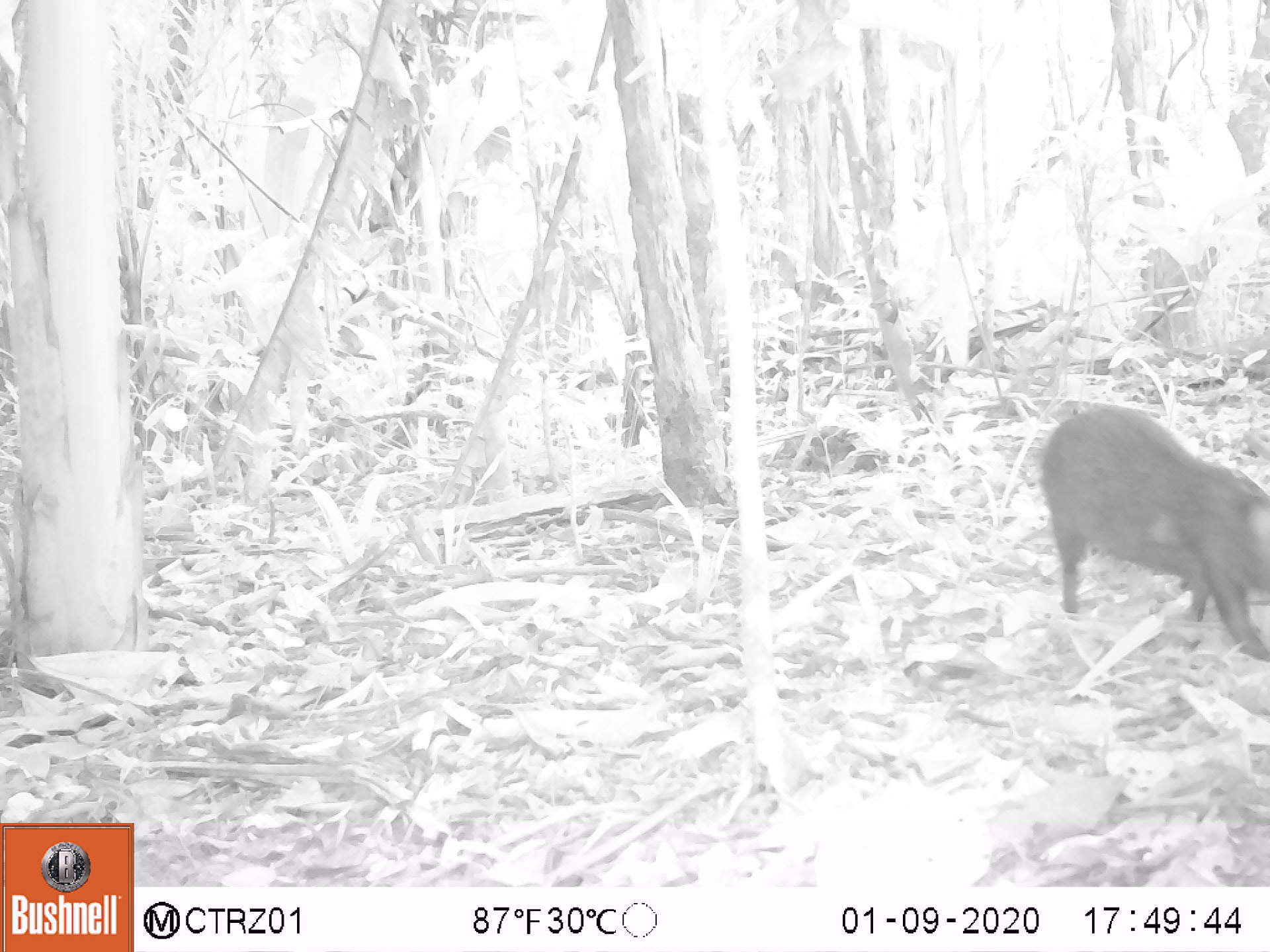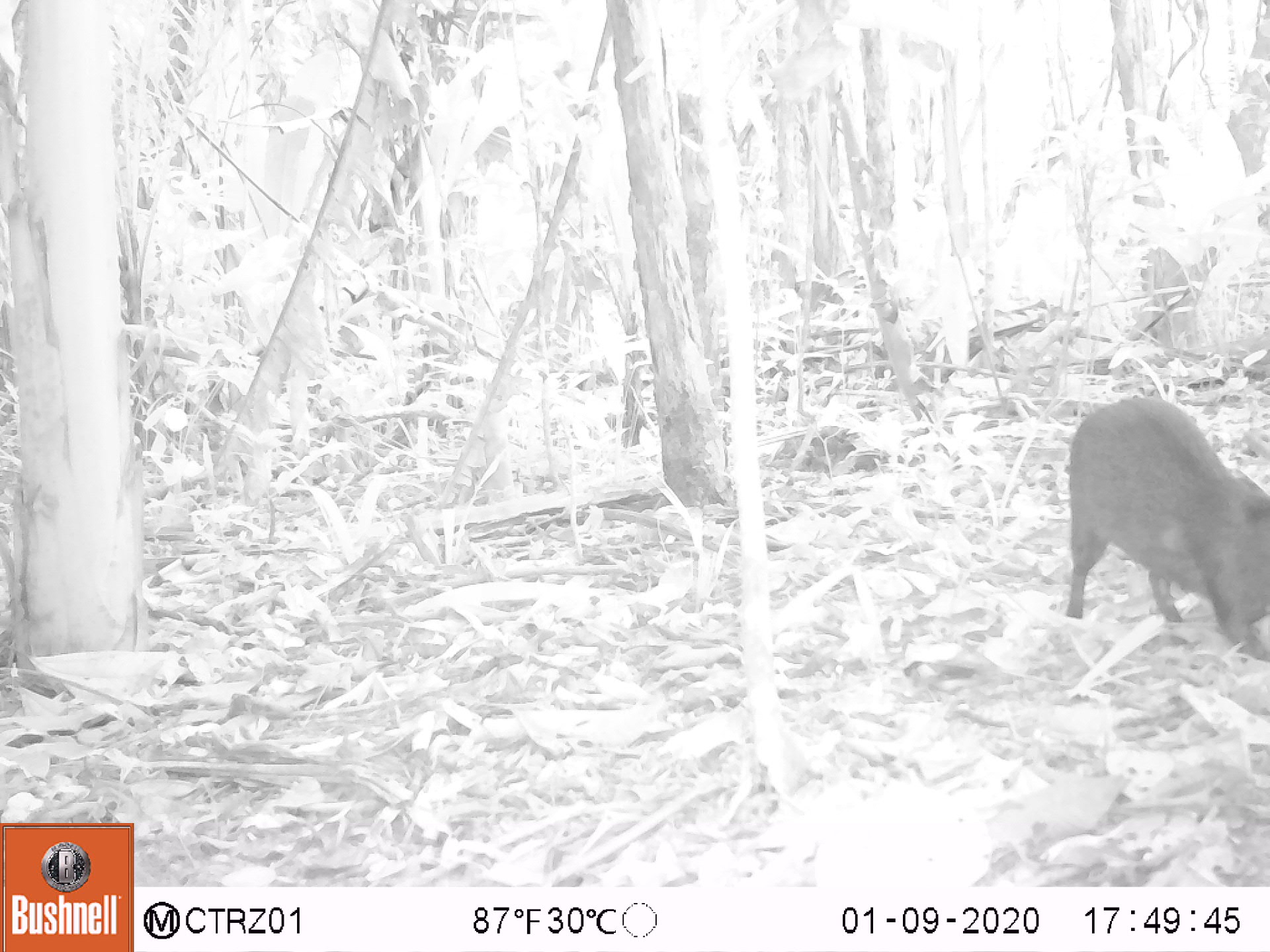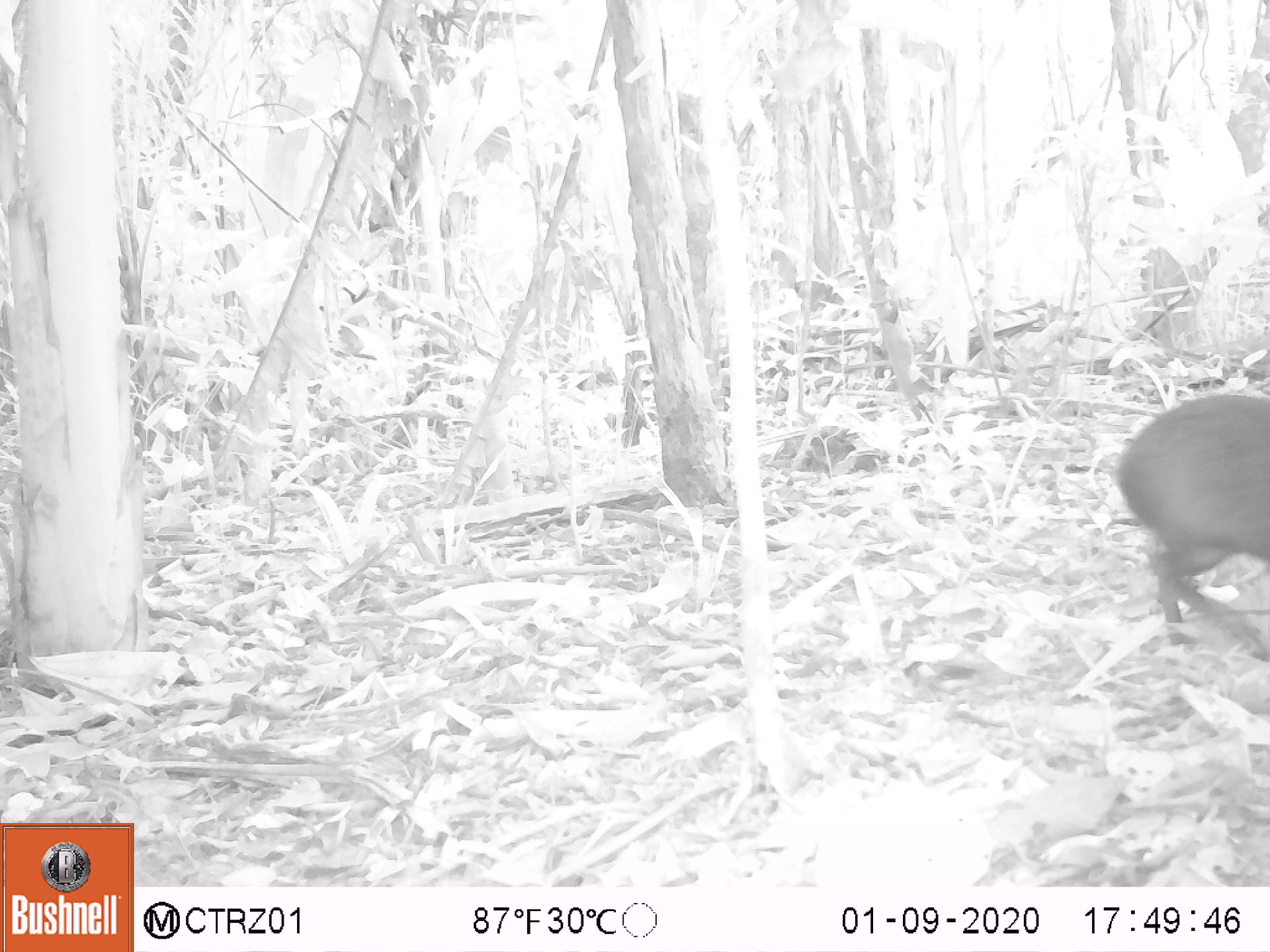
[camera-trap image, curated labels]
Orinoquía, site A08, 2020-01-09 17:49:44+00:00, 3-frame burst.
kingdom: Animalia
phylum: Chordata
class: Mammalia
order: Rodentia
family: Dasyproctidae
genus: Dasyprocta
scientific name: Dasyprocta fuliginosa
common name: black agouti